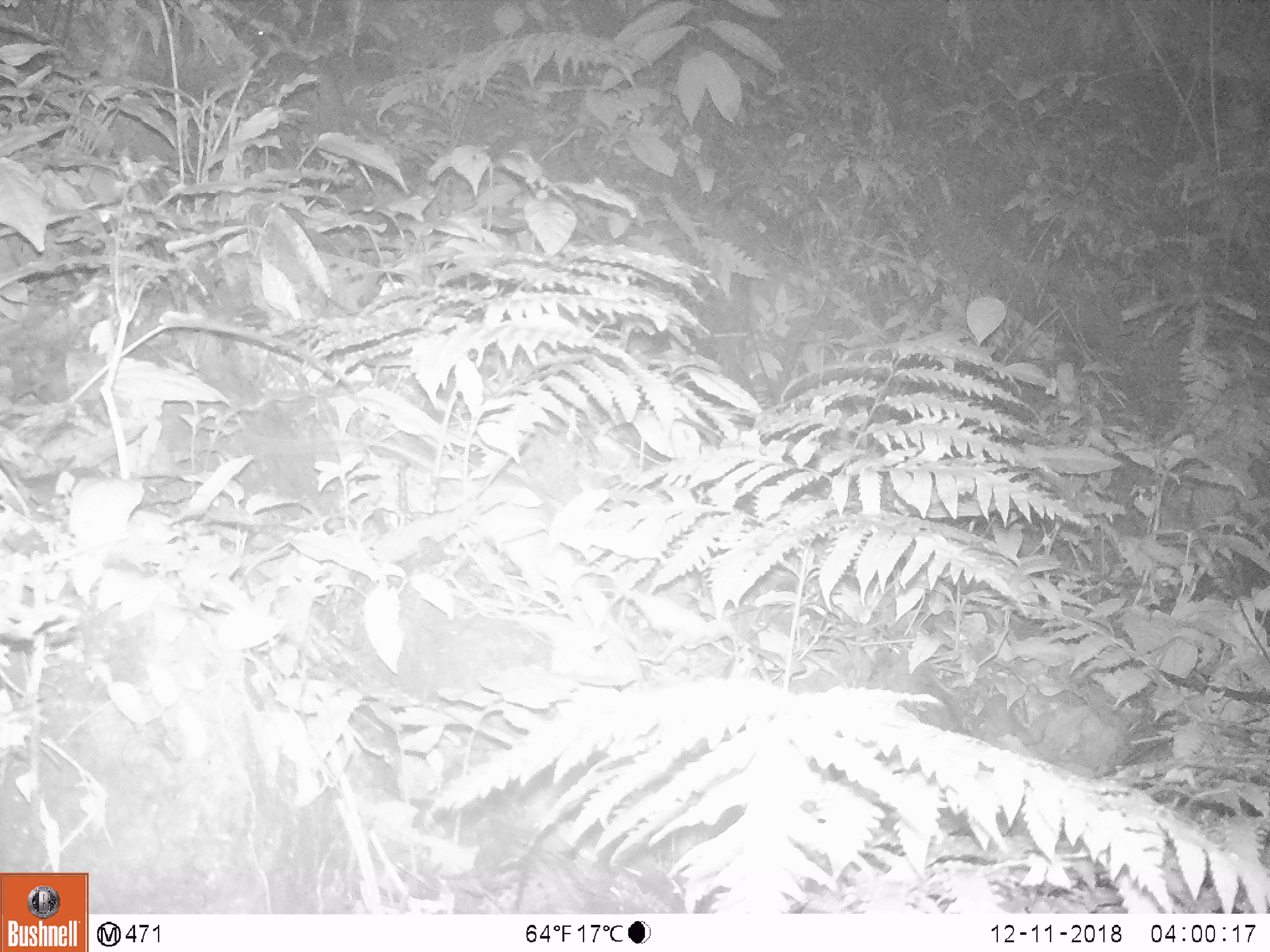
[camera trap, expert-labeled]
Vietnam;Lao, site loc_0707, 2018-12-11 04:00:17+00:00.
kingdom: Animalia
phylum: Chordata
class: Mammalia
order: Rodentia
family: Muridae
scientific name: Muridae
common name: old-world mice and rats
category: unidentified murid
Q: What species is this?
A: Unidentified murid (old-world mice and rats) (Muridae).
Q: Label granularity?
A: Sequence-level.